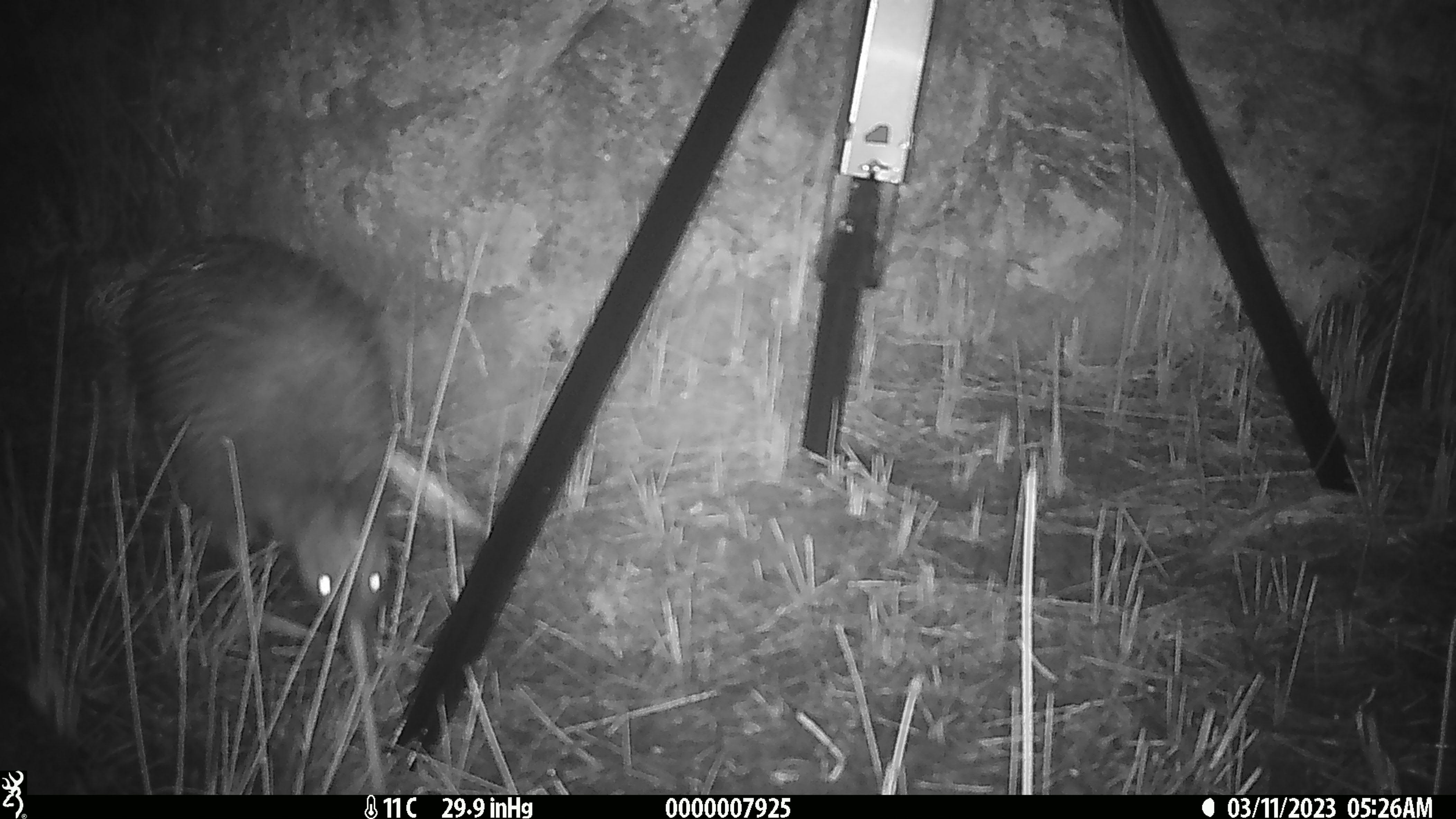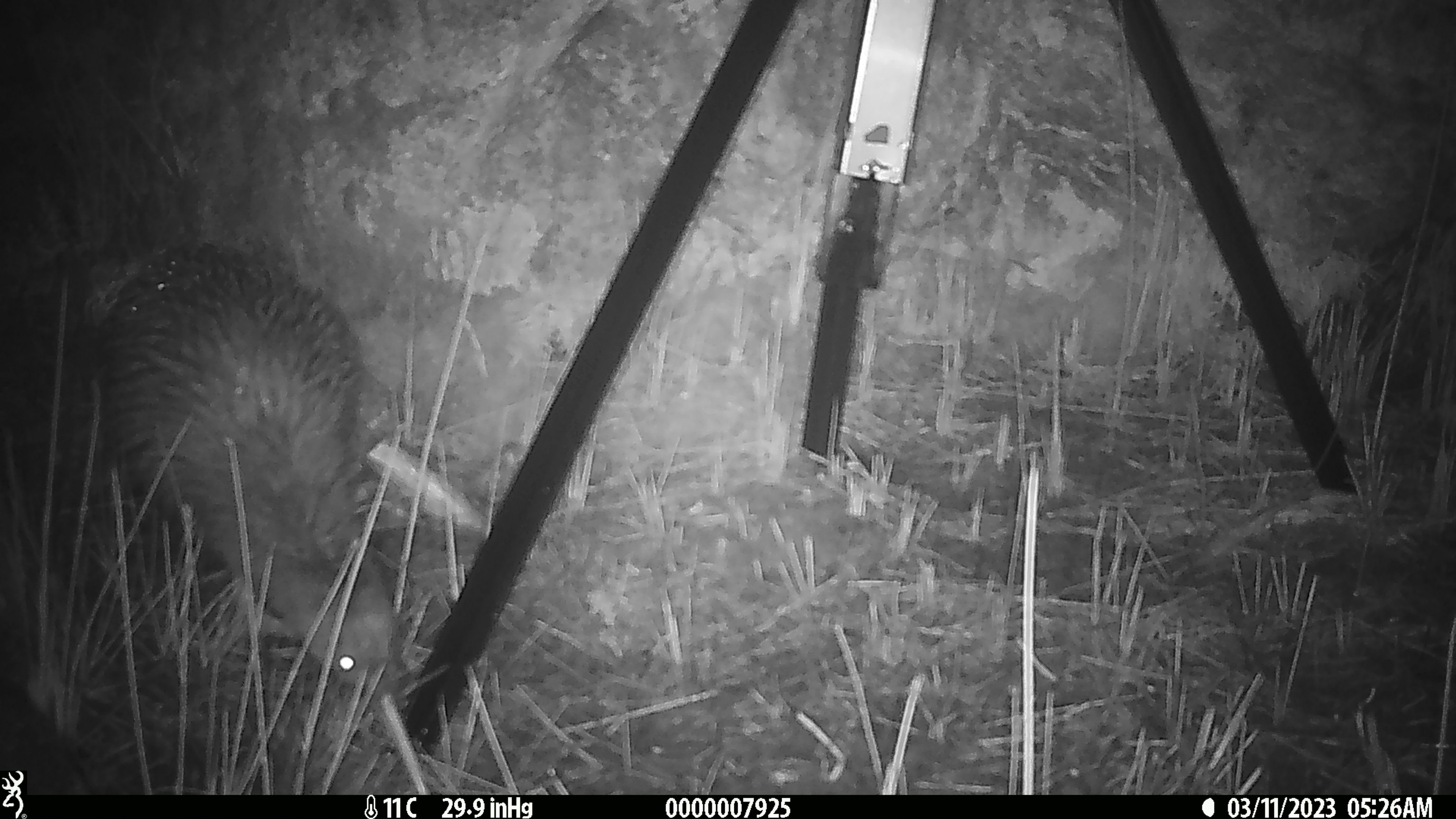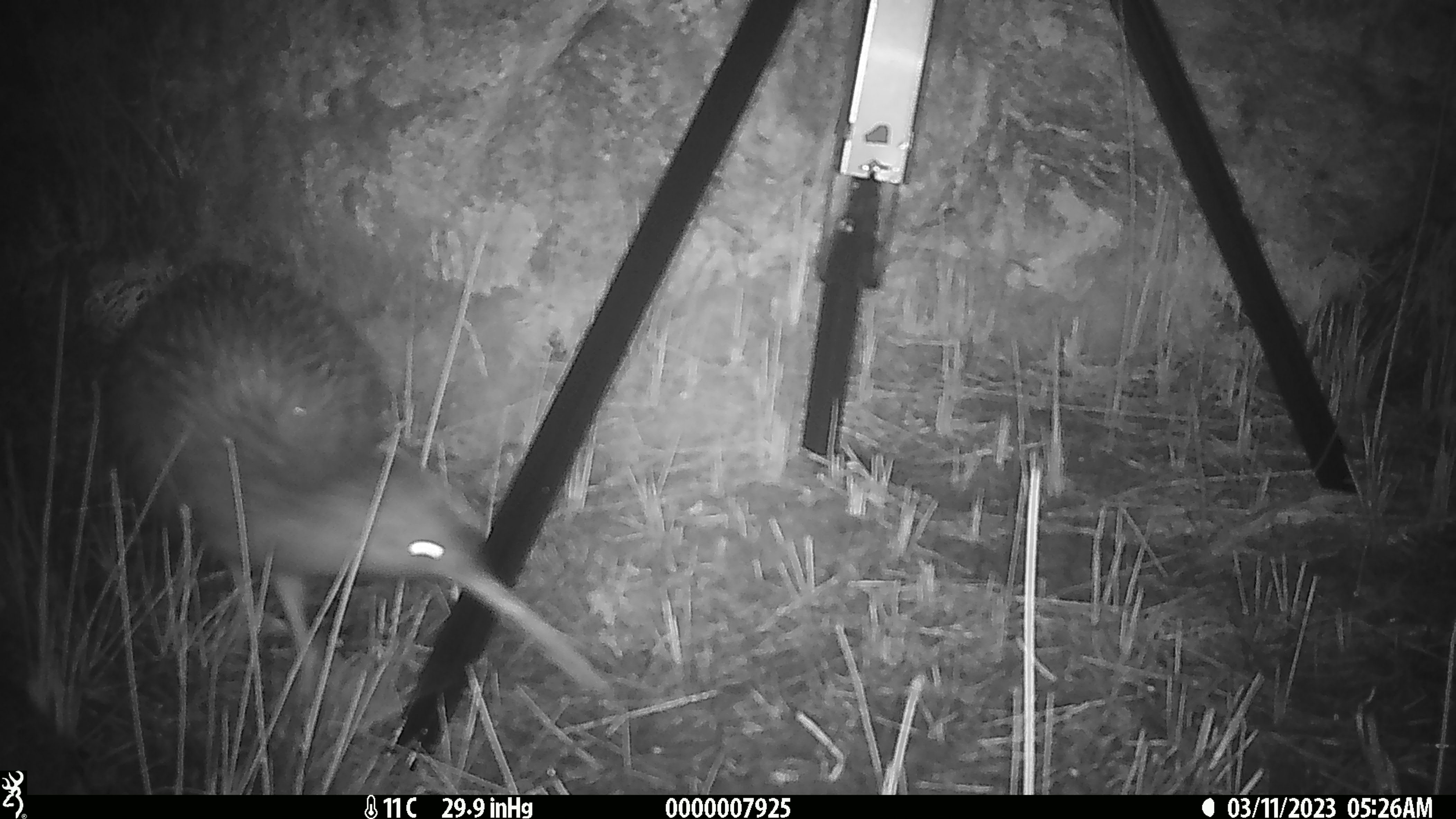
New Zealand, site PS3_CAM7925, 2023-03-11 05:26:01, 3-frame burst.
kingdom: Animalia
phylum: Chordata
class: Aves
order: Apterygiformes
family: Apterygidae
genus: Apteryx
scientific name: Apteryx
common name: kiwi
Kiwi (Apteryx).